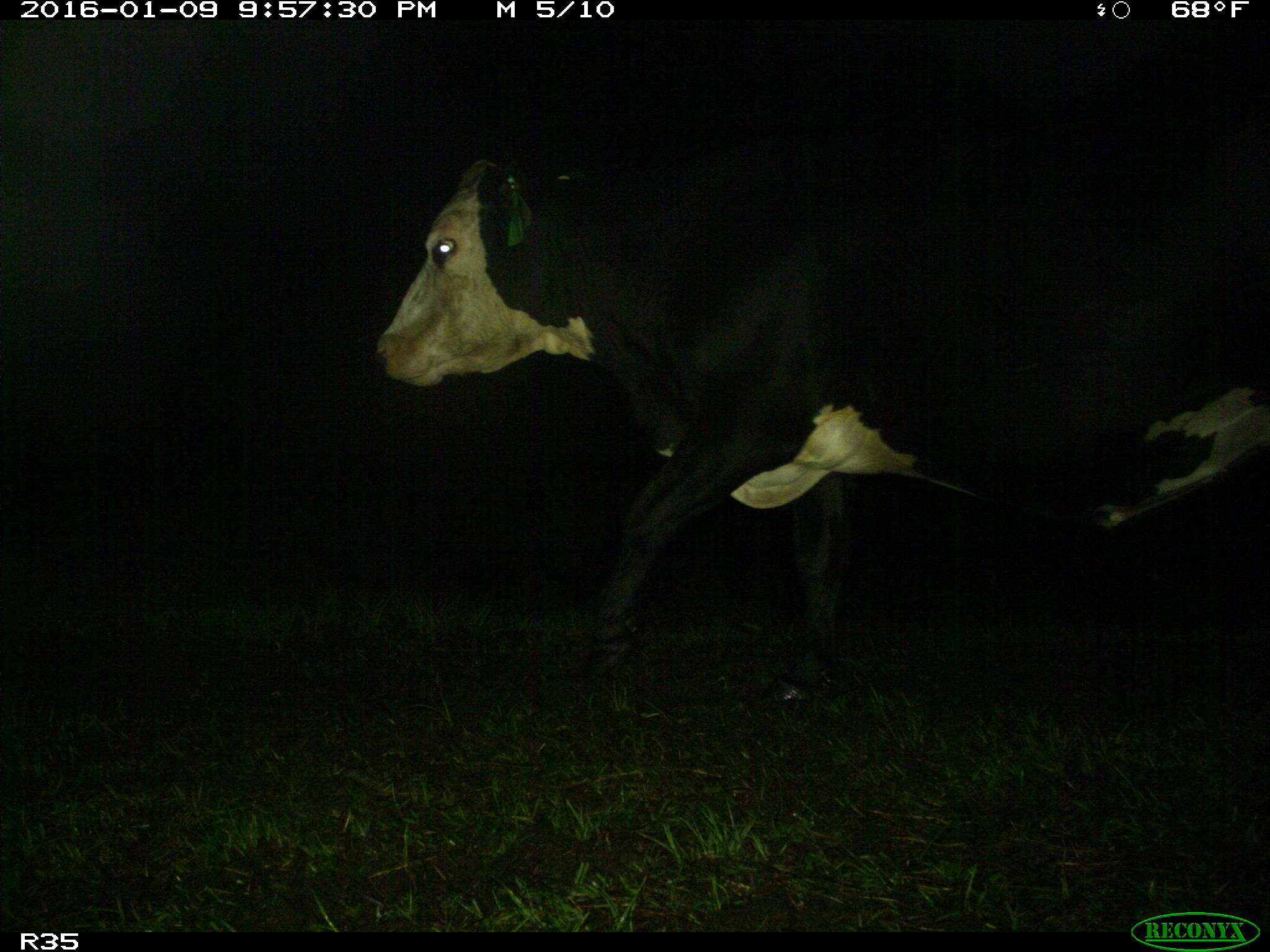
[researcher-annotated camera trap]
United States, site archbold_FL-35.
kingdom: Animalia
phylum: Chordata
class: Mammalia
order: Artiodactyla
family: Bovidae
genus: Bos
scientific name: Bos taurus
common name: domestic cow